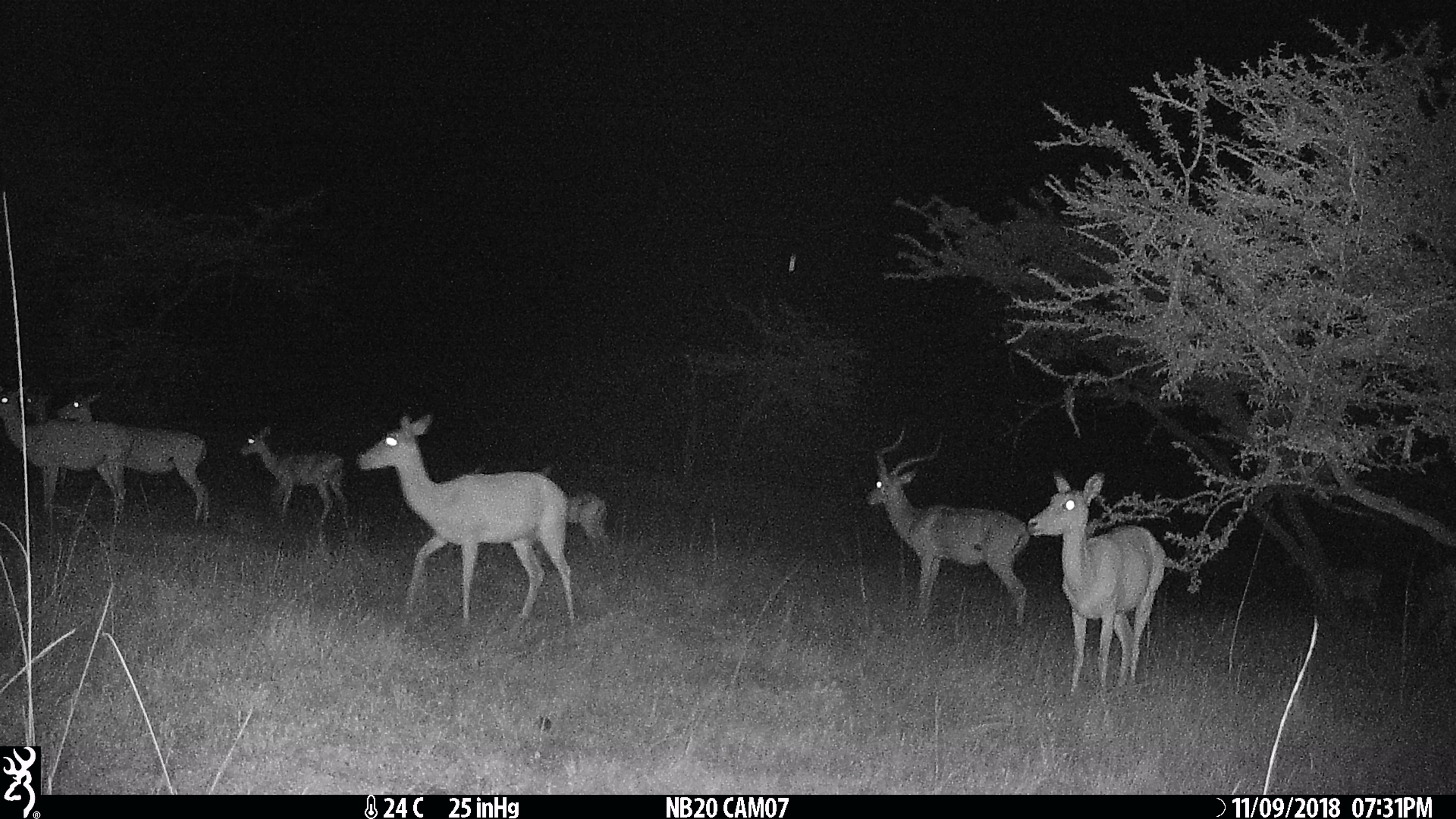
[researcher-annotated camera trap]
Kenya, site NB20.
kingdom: Animalia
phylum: Chordata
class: Mammalia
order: Artiodactyla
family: Bovidae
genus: Aepyceros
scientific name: Aepyceros melampus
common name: impala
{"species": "impala (Aepyceros melampus)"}